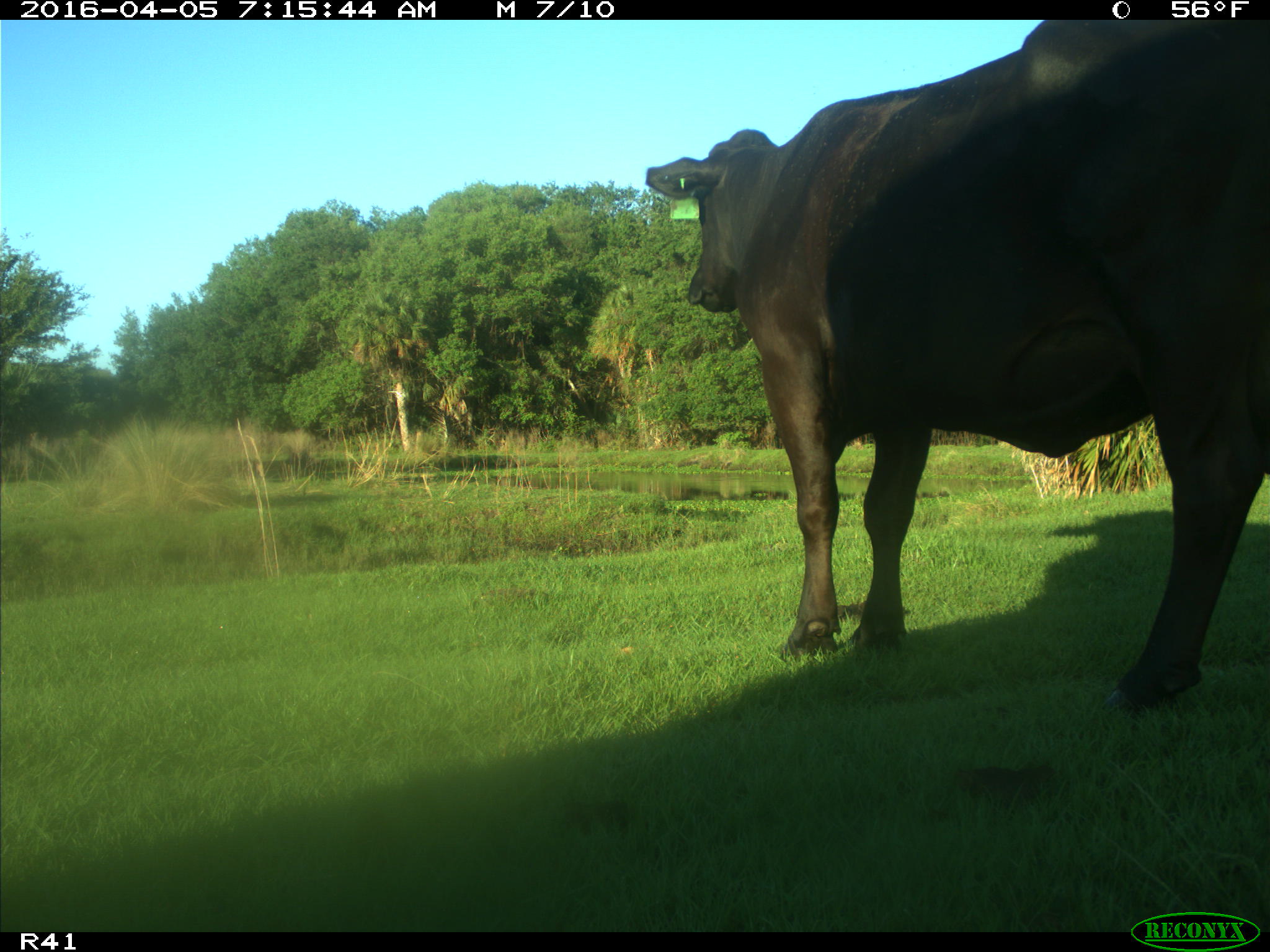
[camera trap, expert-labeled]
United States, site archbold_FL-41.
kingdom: Animalia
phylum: Chordata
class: Mammalia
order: Artiodactyla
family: Bovidae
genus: Bos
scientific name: Bos taurus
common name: domestic cow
Bos taurus (domestic cow).